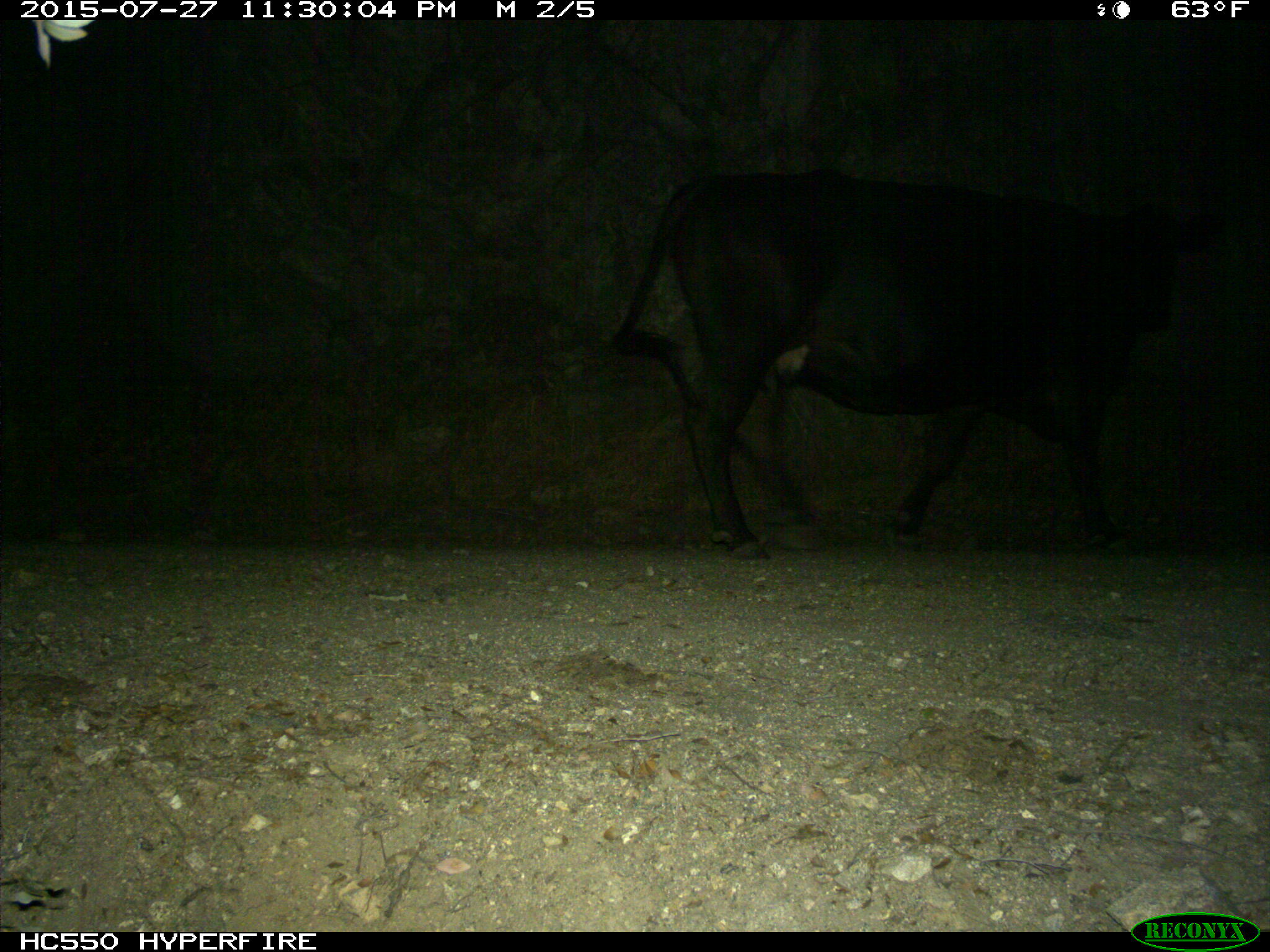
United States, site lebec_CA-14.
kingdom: Animalia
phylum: Chordata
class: Mammalia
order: Artiodactyla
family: Bovidae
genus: Bos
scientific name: Bos taurus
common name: domestic cow